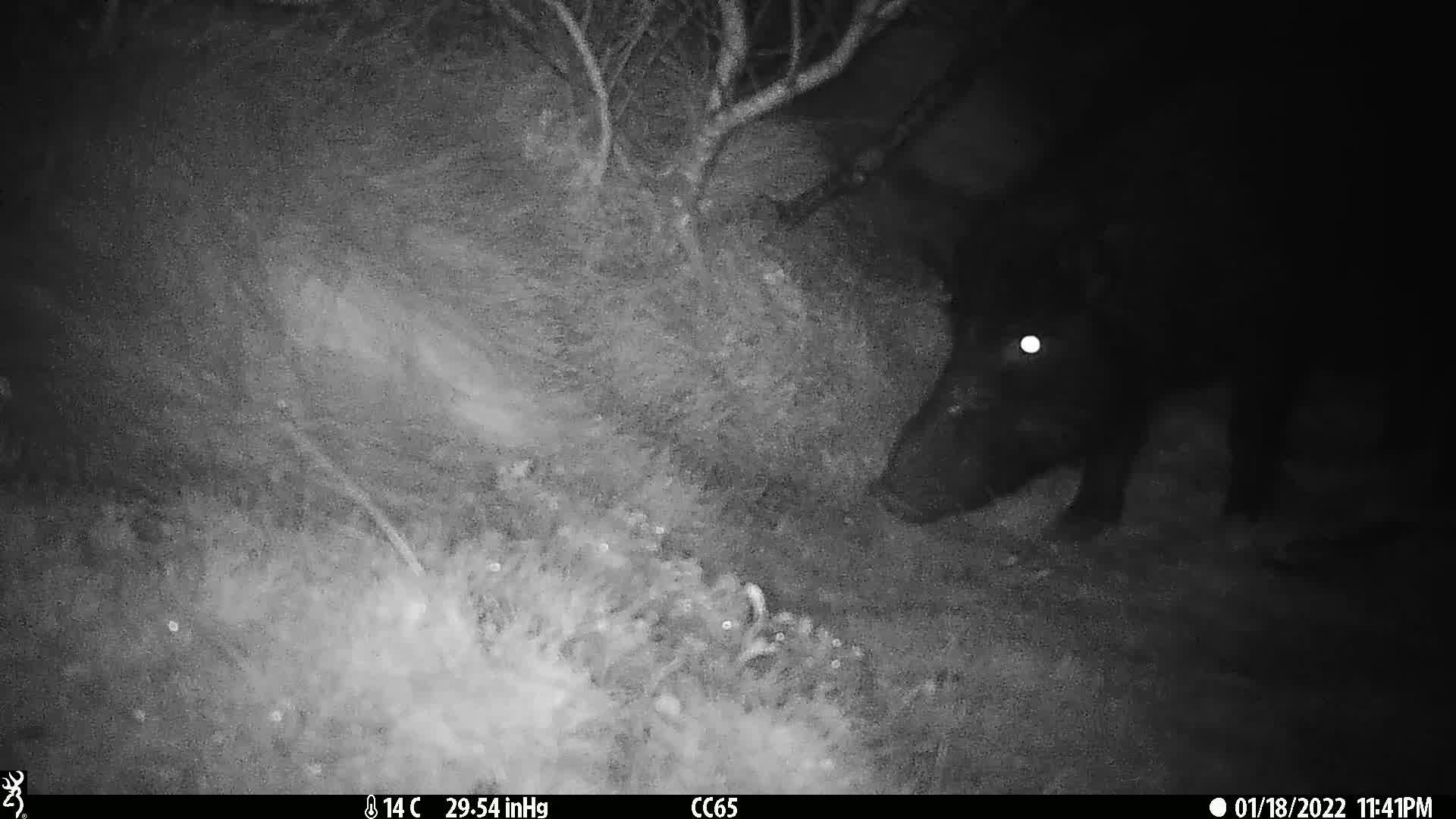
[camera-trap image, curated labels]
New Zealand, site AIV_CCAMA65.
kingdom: Animalia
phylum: Chordata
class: Mammalia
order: Artiodactyla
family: Suidae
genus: Sus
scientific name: Sus scrofa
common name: pig